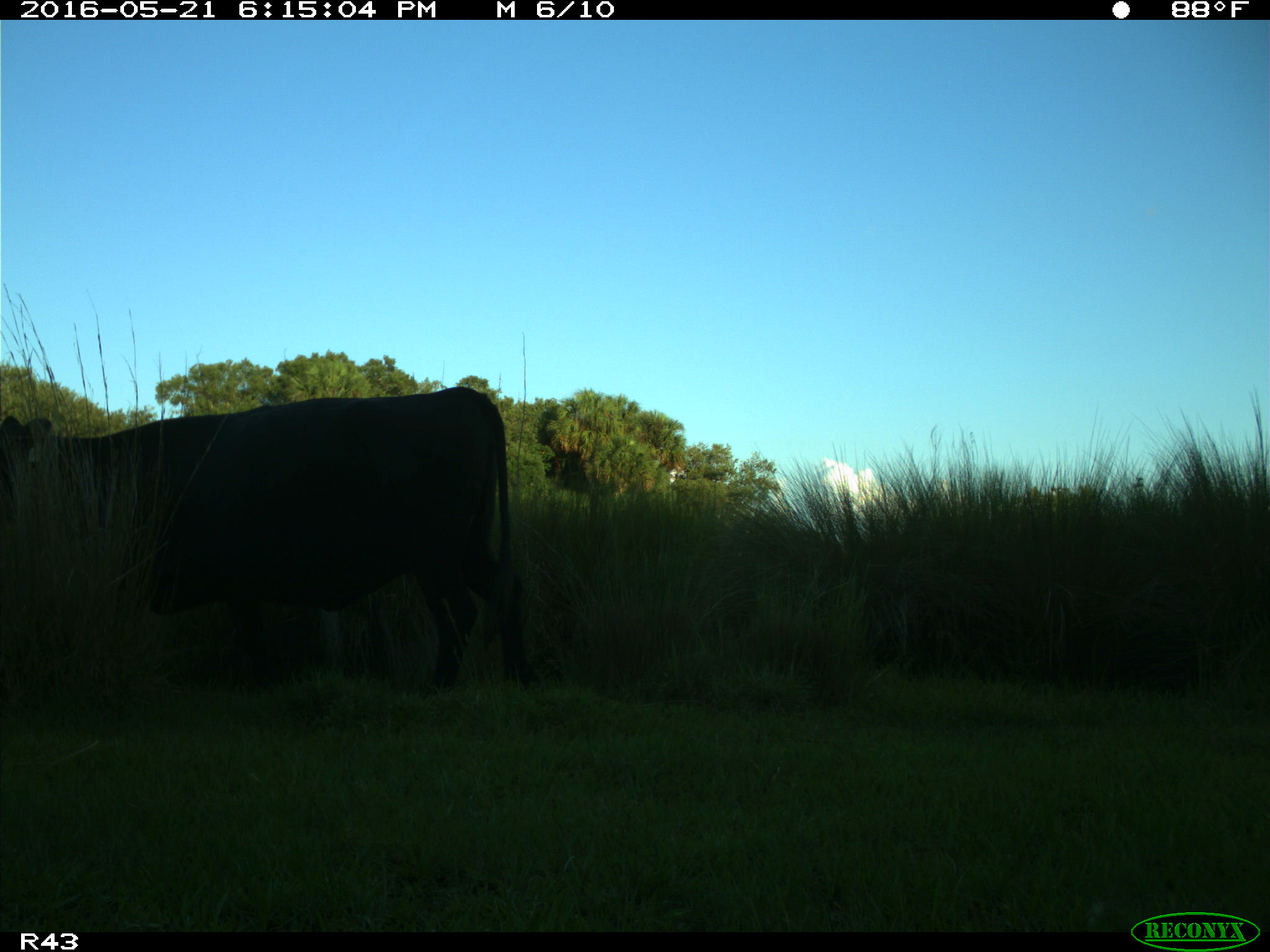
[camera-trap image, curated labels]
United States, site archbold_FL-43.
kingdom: Animalia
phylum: Chordata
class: Mammalia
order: Artiodactyla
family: Bovidae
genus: Bos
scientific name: Bos taurus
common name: domestic cow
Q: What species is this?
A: Bos taurus (domestic cow).